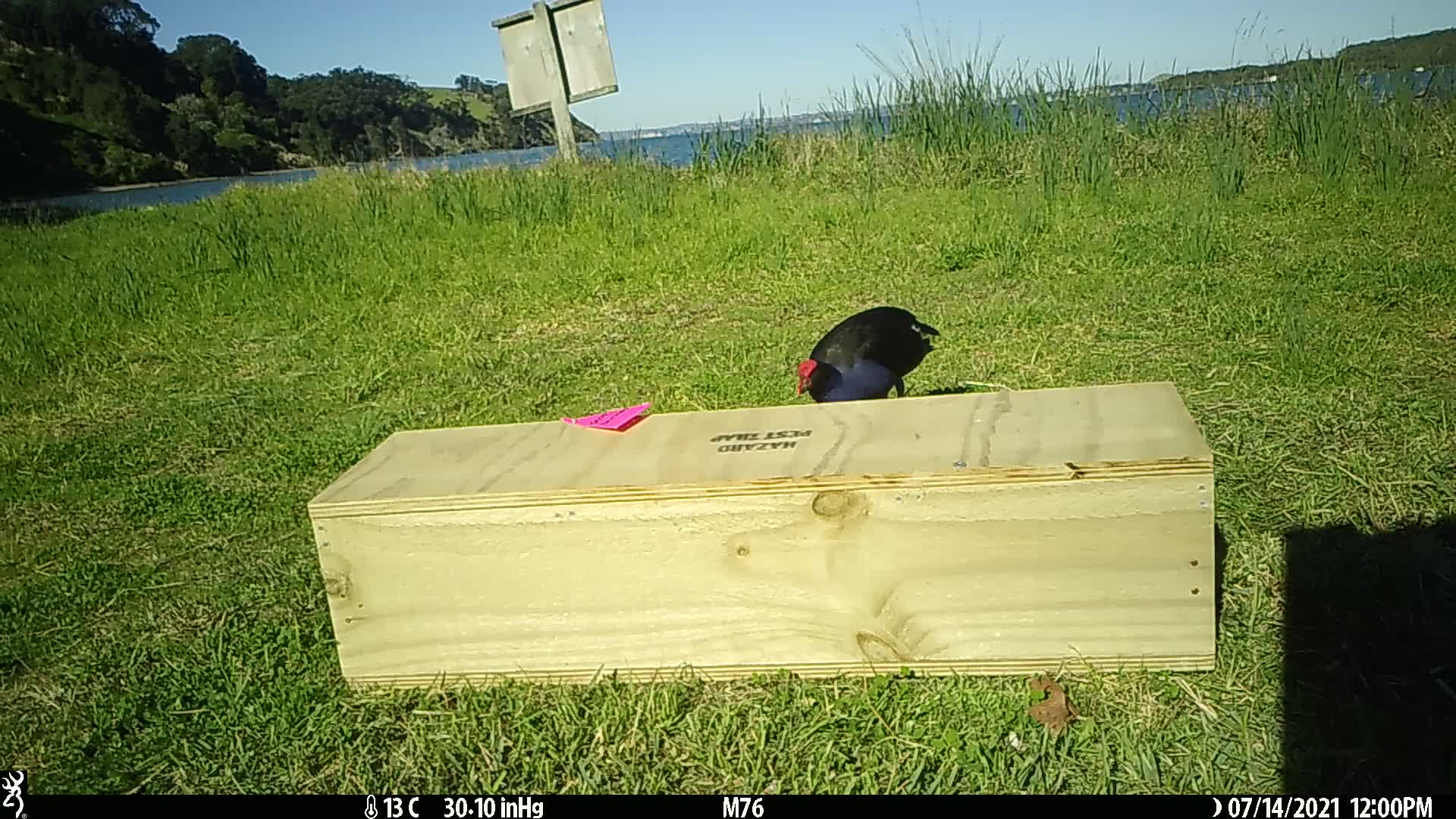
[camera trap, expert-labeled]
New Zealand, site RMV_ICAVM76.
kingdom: Animalia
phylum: Chordata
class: Aves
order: Gruiformes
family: Rallidae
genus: Porphyrio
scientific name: Porphyrio melanotus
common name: australasian swamphen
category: pukeko